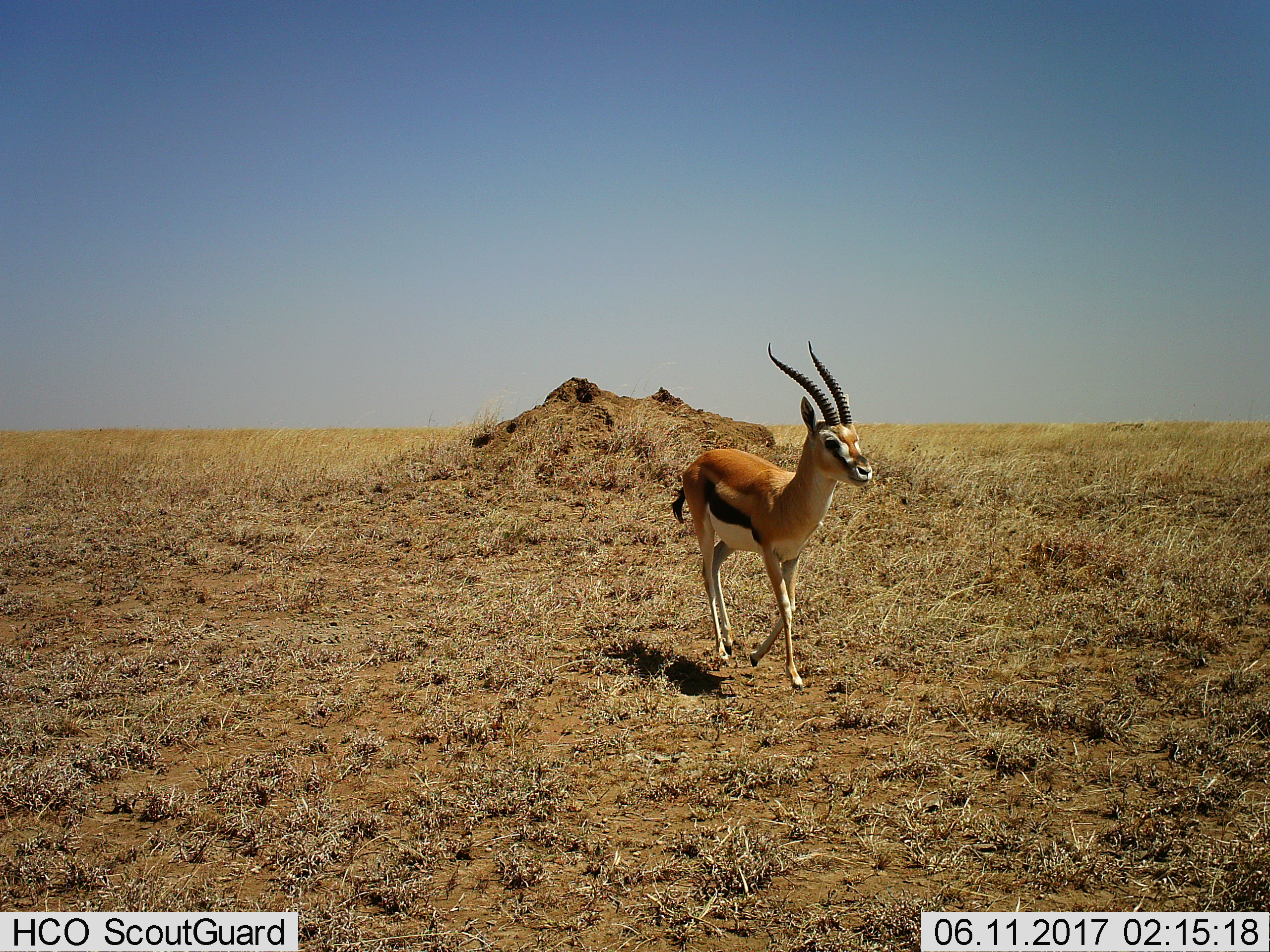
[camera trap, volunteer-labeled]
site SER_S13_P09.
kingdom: Animalia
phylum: Chordata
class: Mammalia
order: Artiodactyla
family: Bovidae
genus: Eudorcas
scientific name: Eudorcas thomsonii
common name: thomson's gazelle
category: gazellethomsons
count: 1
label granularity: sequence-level